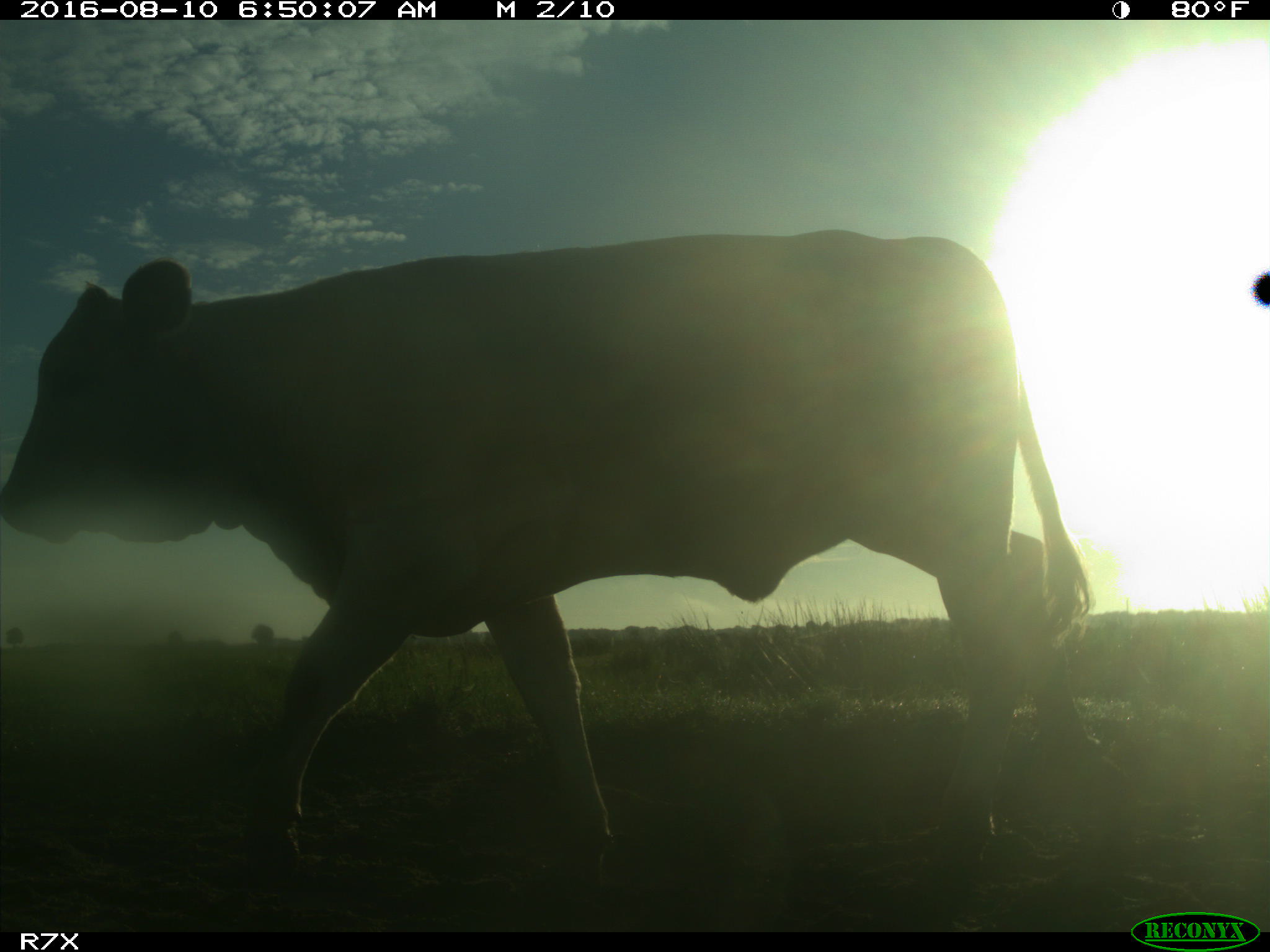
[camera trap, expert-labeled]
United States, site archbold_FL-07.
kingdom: Animalia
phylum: Chordata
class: Mammalia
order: Artiodactyla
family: Bovidae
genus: Bos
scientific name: Bos taurus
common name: domestic cow